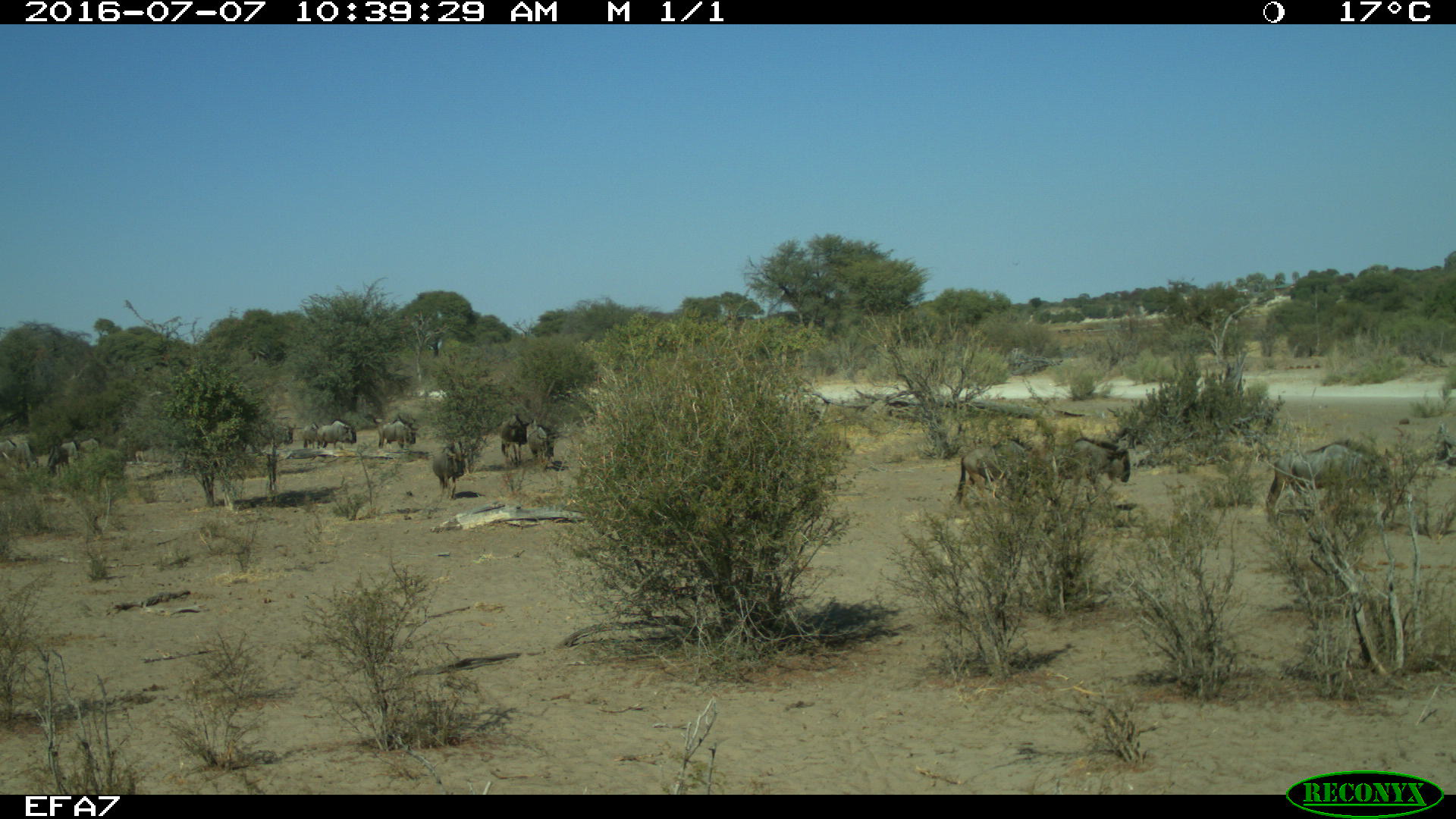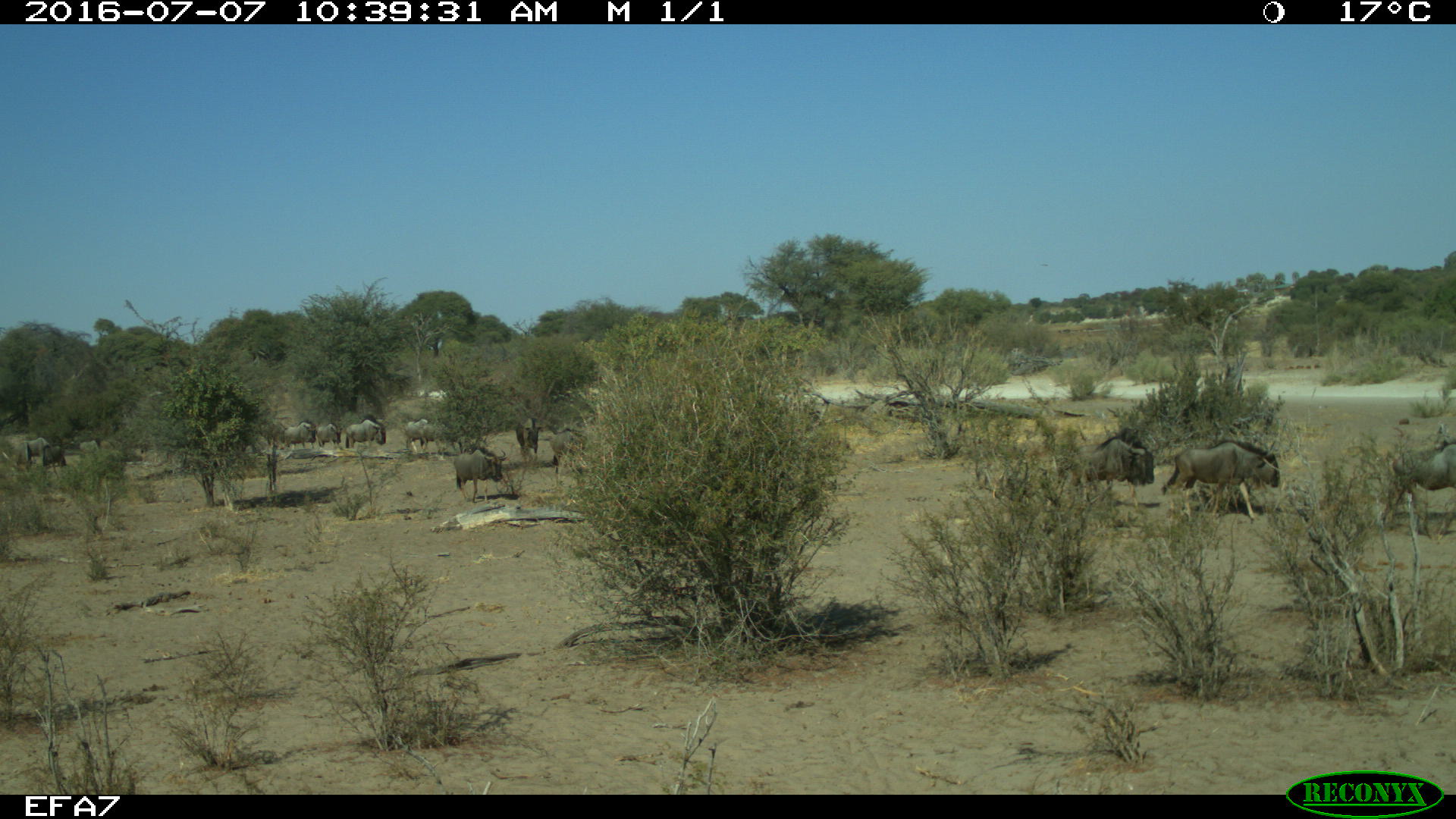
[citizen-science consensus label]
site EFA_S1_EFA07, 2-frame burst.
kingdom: Animalia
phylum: Chordata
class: Mammalia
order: Artiodactyla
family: Bovidae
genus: Connochaetes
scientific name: Connochaetes taurinus taurinus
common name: blue wildebeest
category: wildebeestblue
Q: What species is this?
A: Wildebeestblue (blue wildebeest) (Connochaetes taurinus taurinus).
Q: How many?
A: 11-50.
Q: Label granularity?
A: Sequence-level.